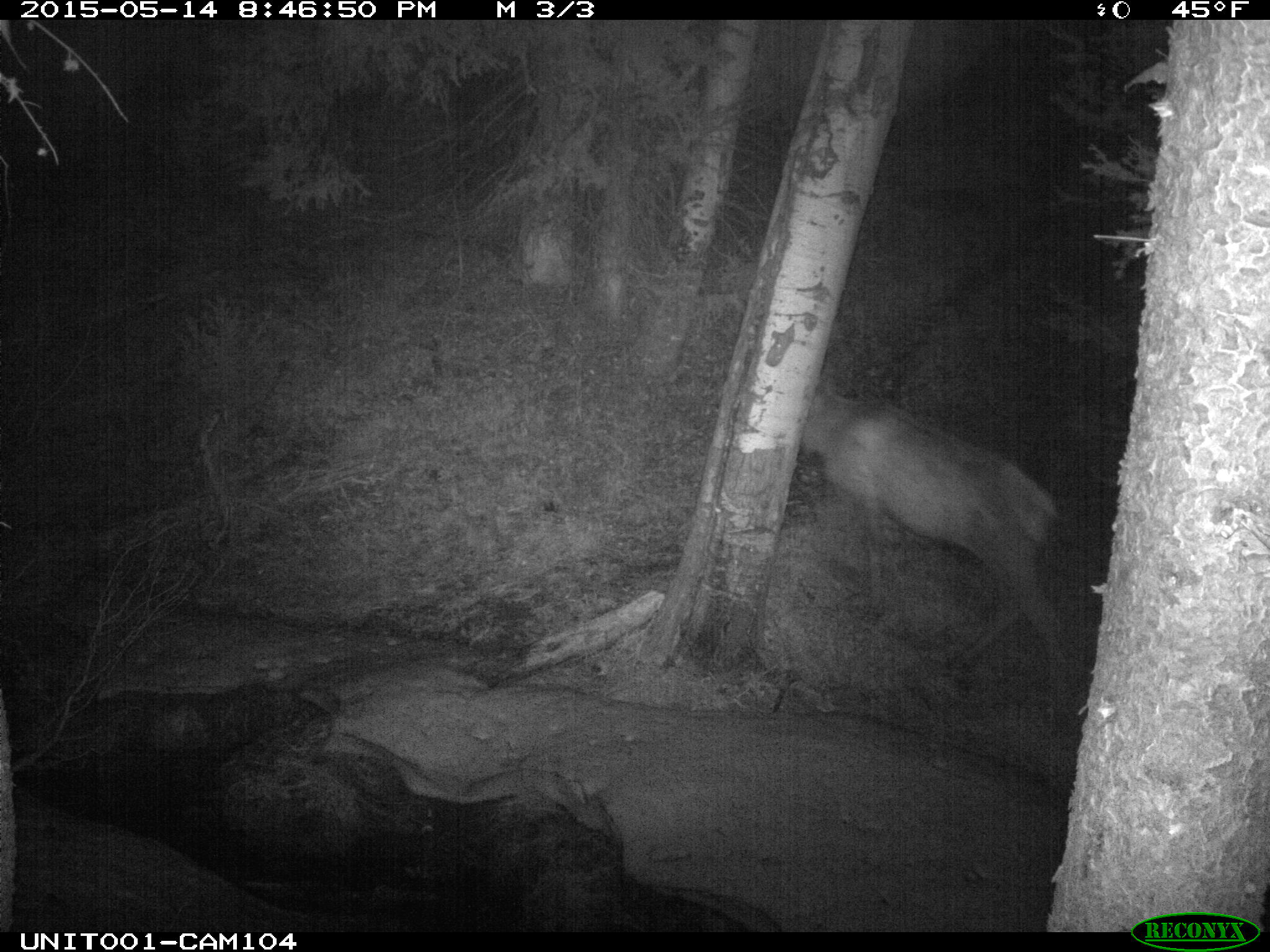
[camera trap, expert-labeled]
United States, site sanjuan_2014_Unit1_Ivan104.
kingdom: Animalia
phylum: Chordata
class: Mammalia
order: Artiodactyla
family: Cervidae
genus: Cervus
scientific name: Cervus elaphus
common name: red deer